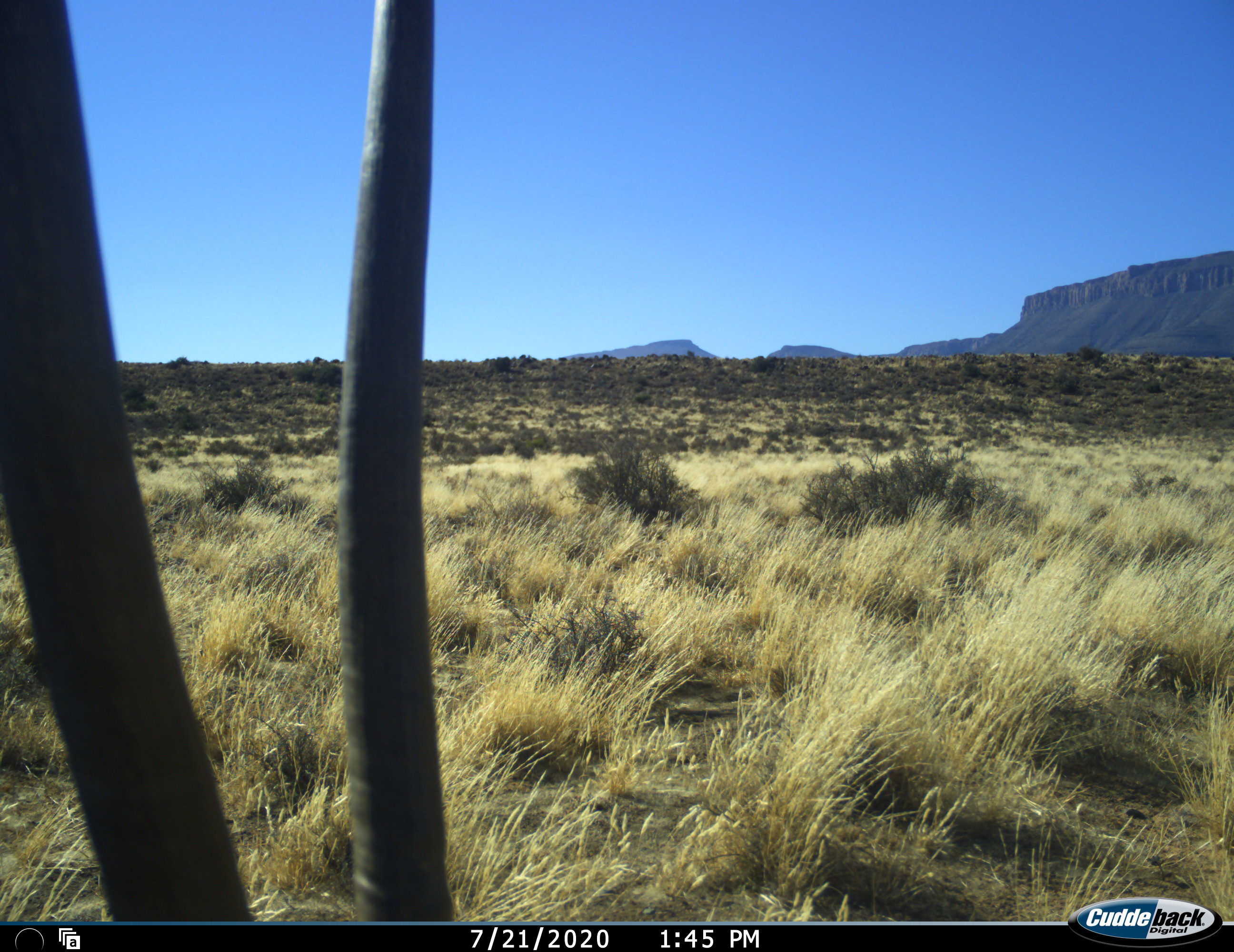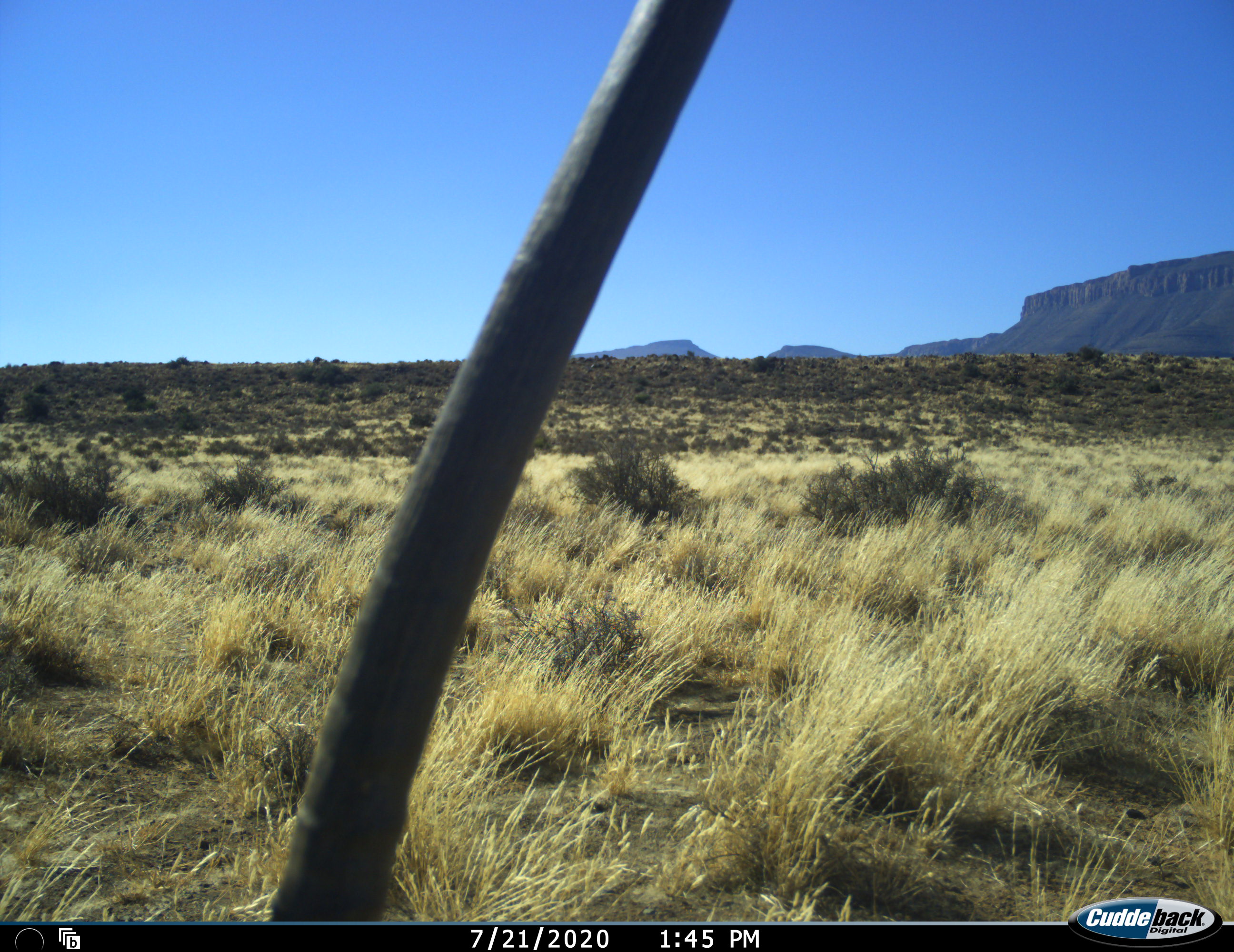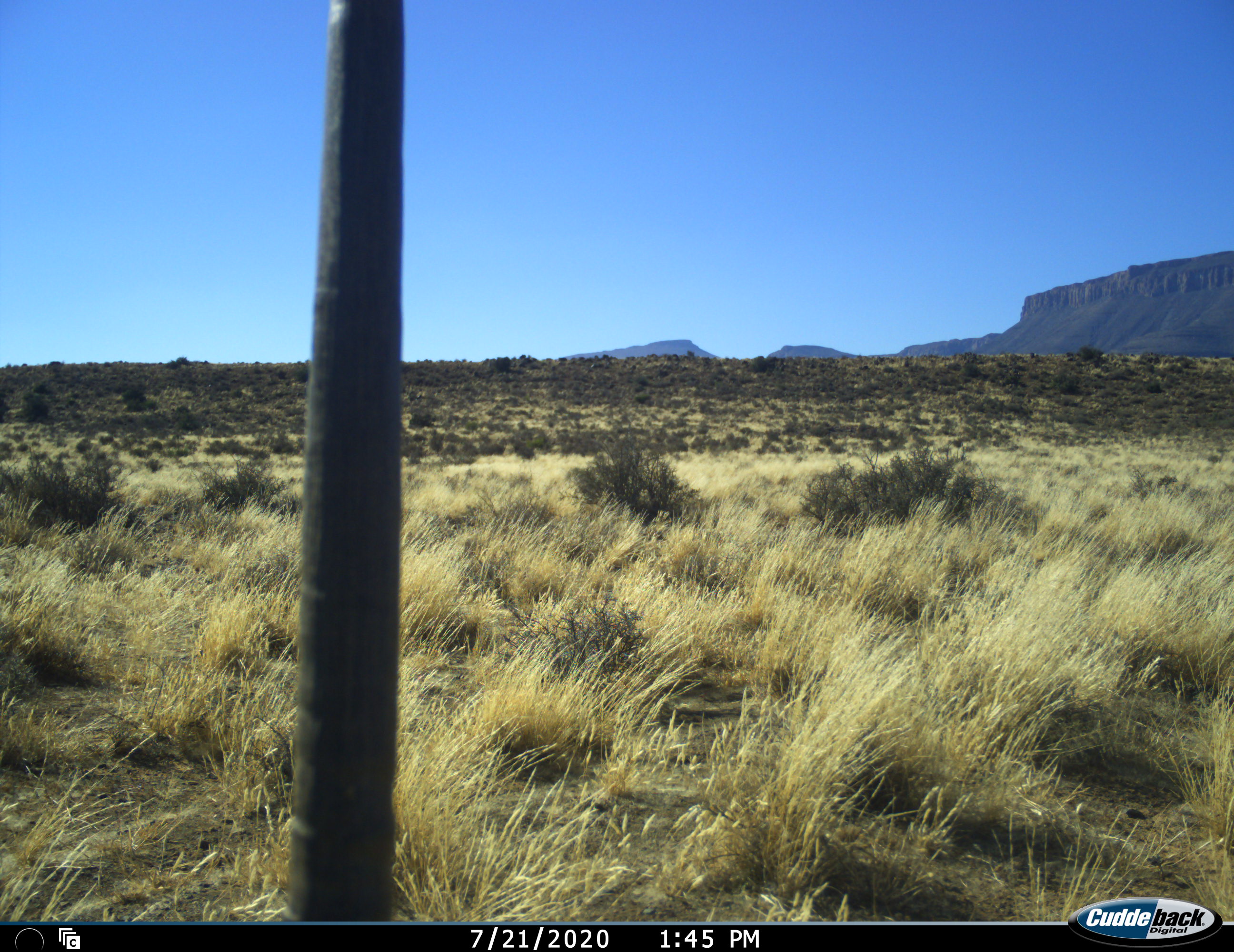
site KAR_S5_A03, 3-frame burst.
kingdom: Animalia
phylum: Chordata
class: Mammalia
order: Artiodactyla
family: Bovidae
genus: Oryx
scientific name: Oryx gazella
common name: gemsbok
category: oryx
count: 1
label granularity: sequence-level